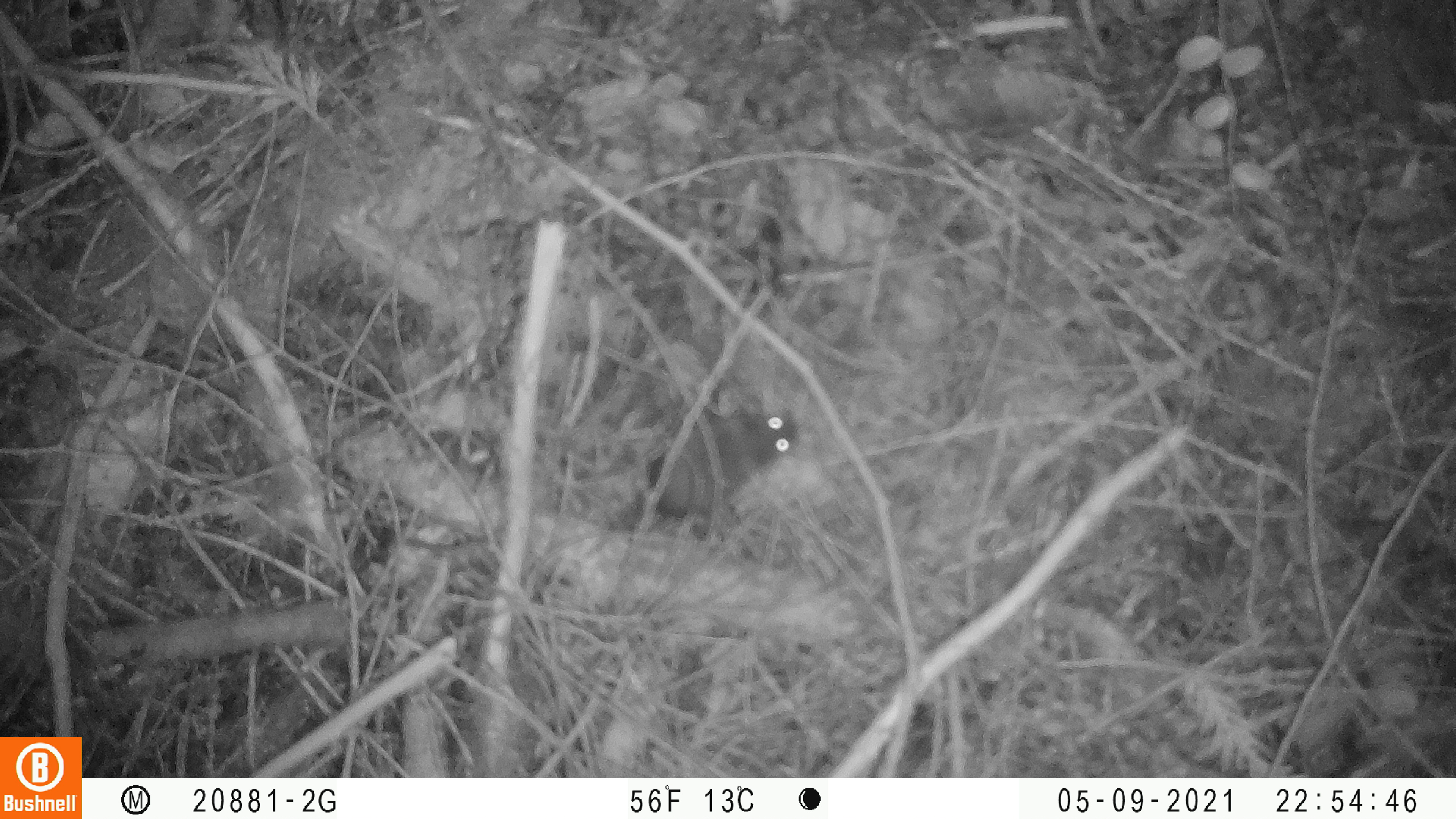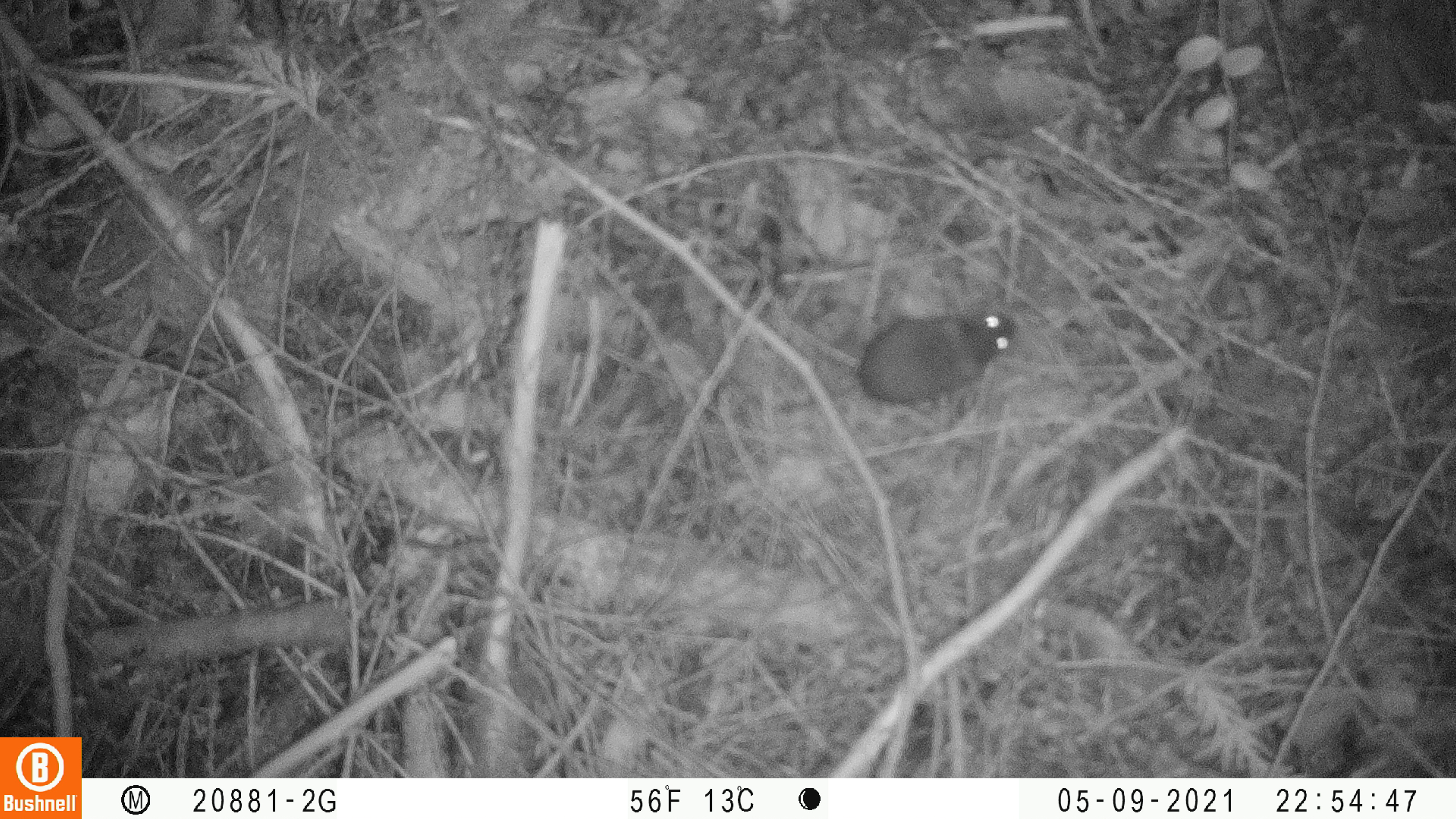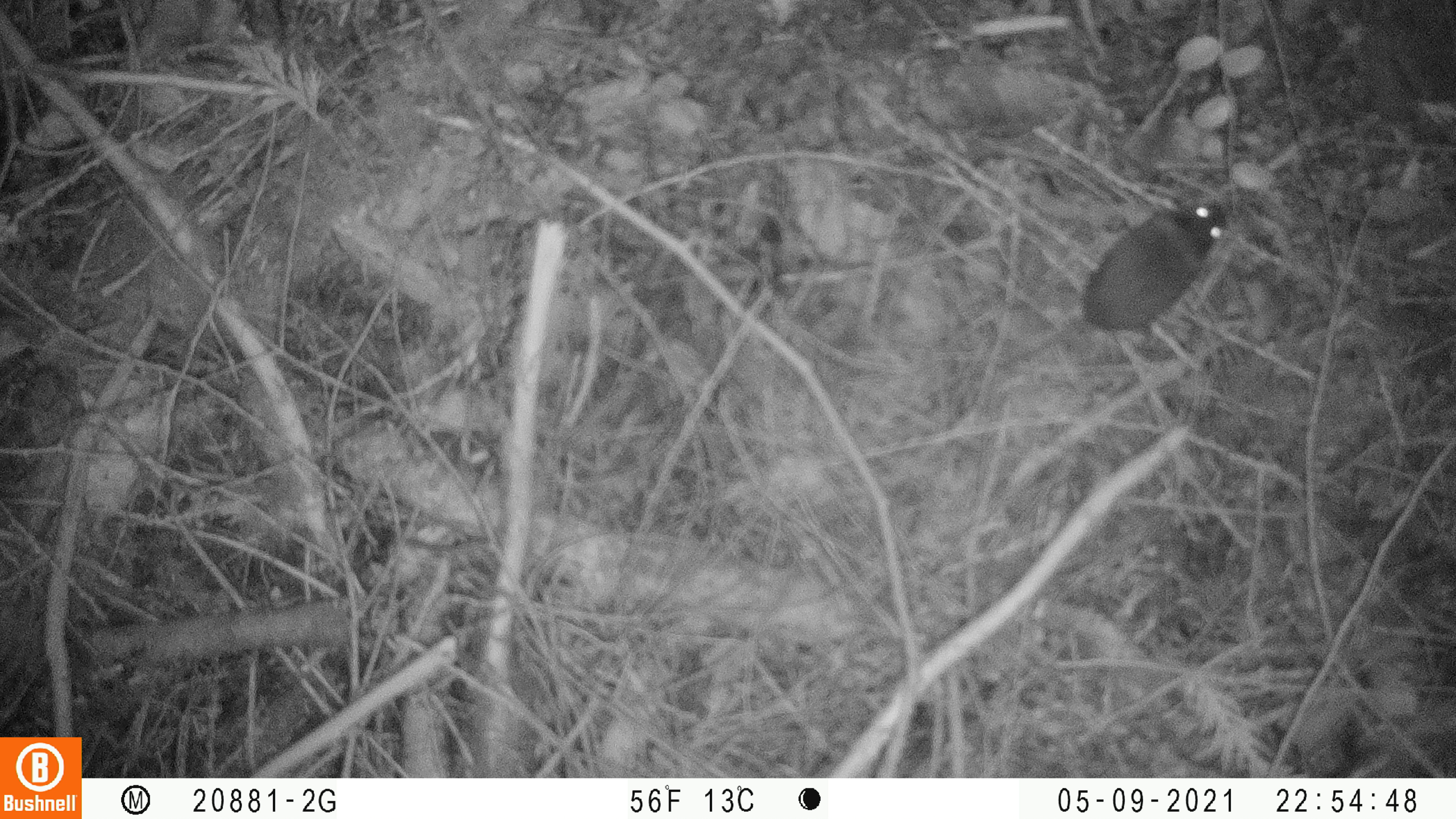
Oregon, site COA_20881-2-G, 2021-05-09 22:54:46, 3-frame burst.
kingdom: Animalia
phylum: Chordata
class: Mammalia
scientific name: Mammalia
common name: small mammal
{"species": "small mammal (Mammalia)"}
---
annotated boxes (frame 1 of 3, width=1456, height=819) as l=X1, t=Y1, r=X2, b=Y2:
small mammal: l=558, t=368, r=862, b=585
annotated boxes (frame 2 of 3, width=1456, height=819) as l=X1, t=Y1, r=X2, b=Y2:
small mammal: l=734, t=272, r=1056, b=462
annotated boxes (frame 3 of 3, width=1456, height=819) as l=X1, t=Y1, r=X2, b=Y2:
small mammal: l=962, t=186, r=1256, b=412